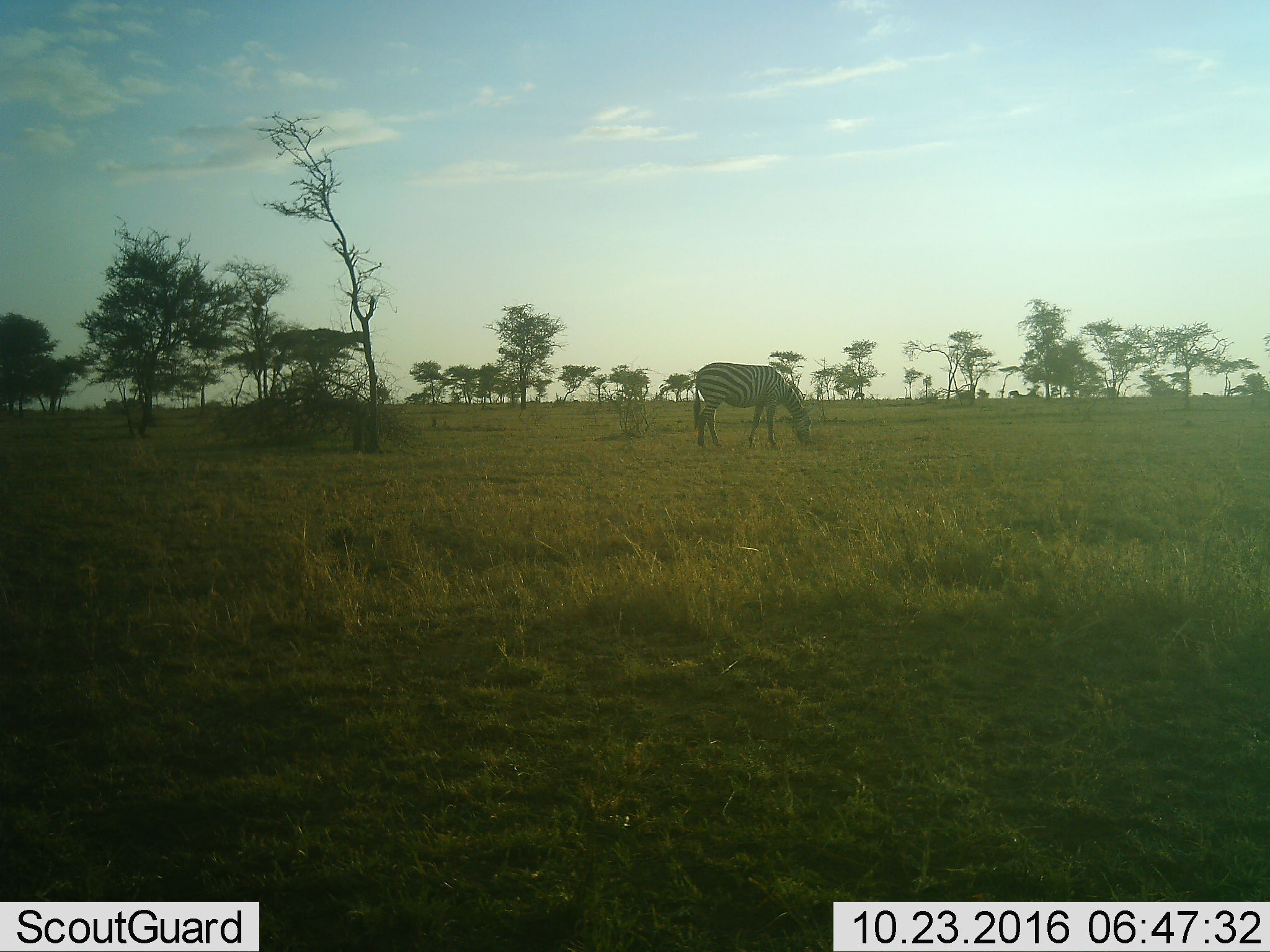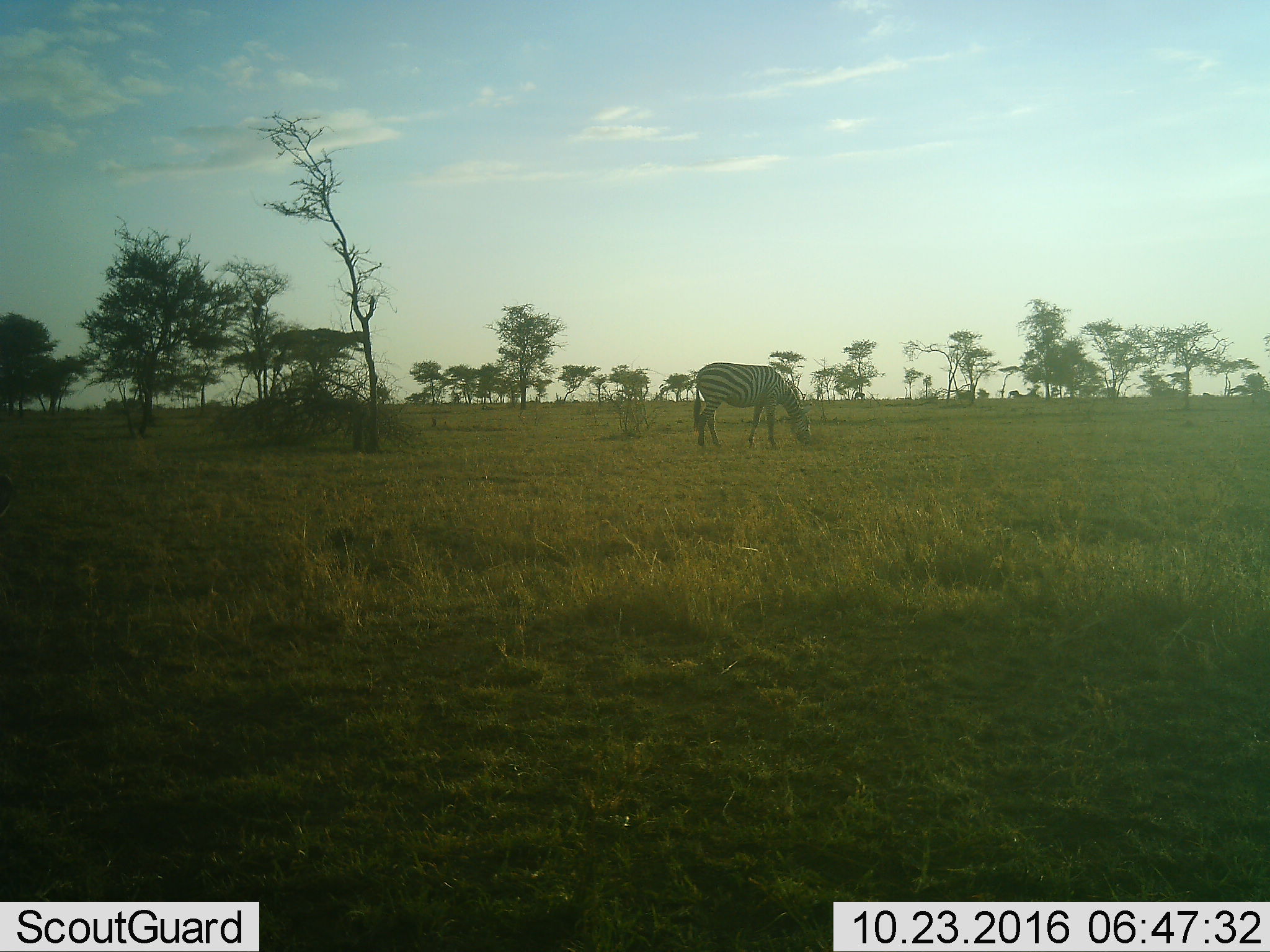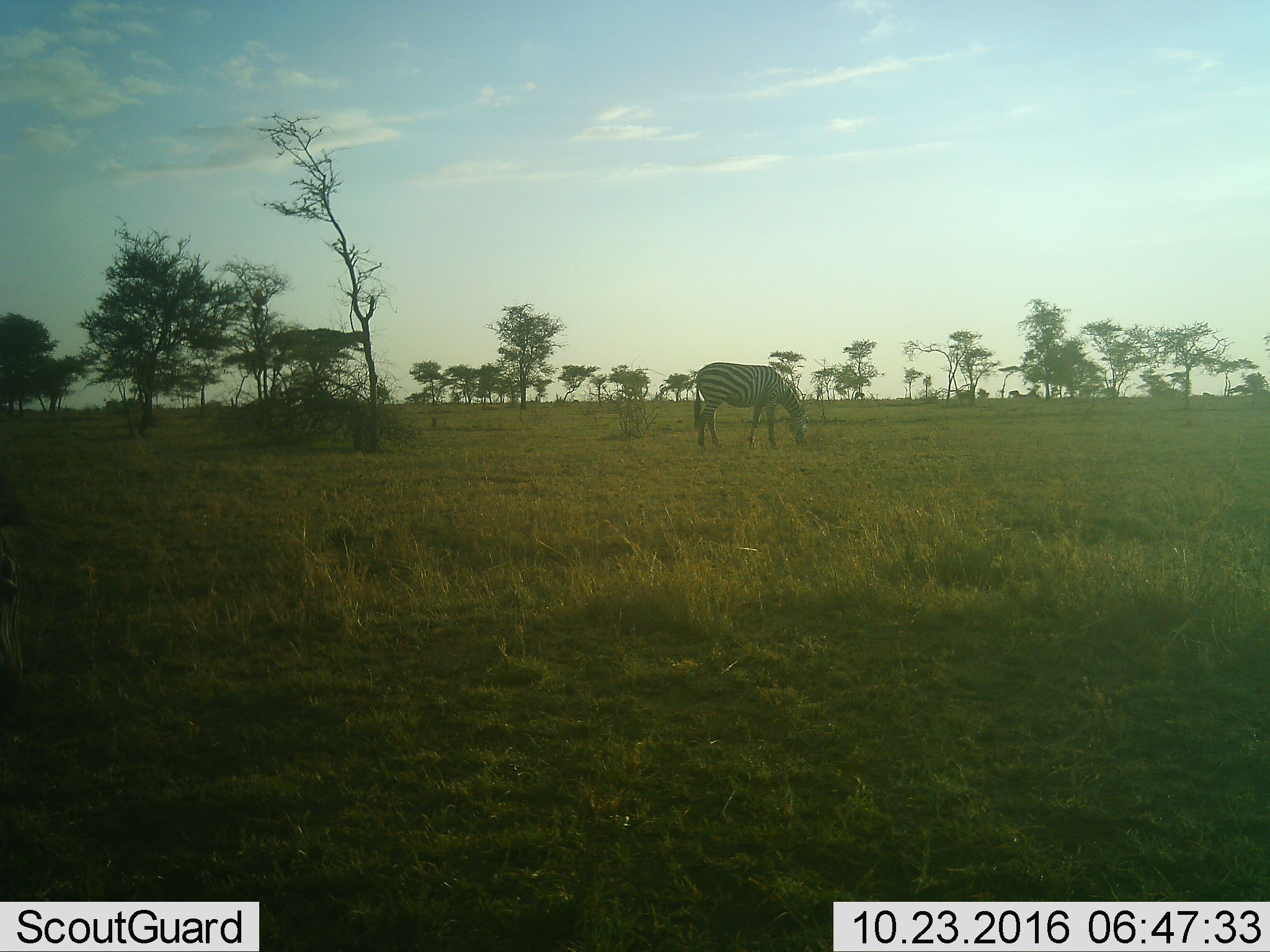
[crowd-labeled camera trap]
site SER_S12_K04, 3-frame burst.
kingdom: Animalia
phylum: Chordata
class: Mammalia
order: Perissodactyla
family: Equidae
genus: Equus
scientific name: Equus quagga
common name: plains zebra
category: zebraplains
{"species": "zebraplains (plains zebra) (Equus quagga)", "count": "1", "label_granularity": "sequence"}